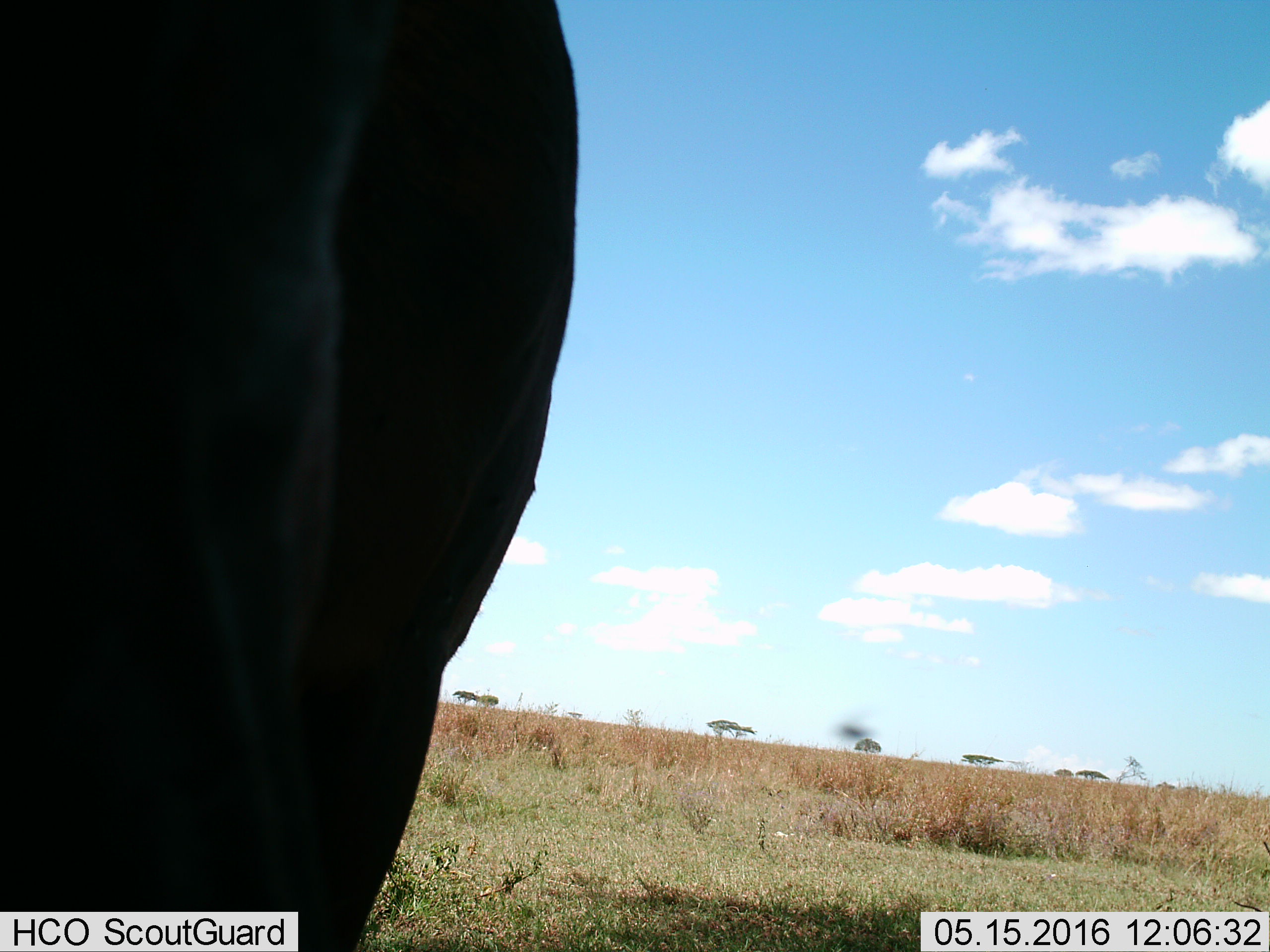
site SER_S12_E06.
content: unidentified animal